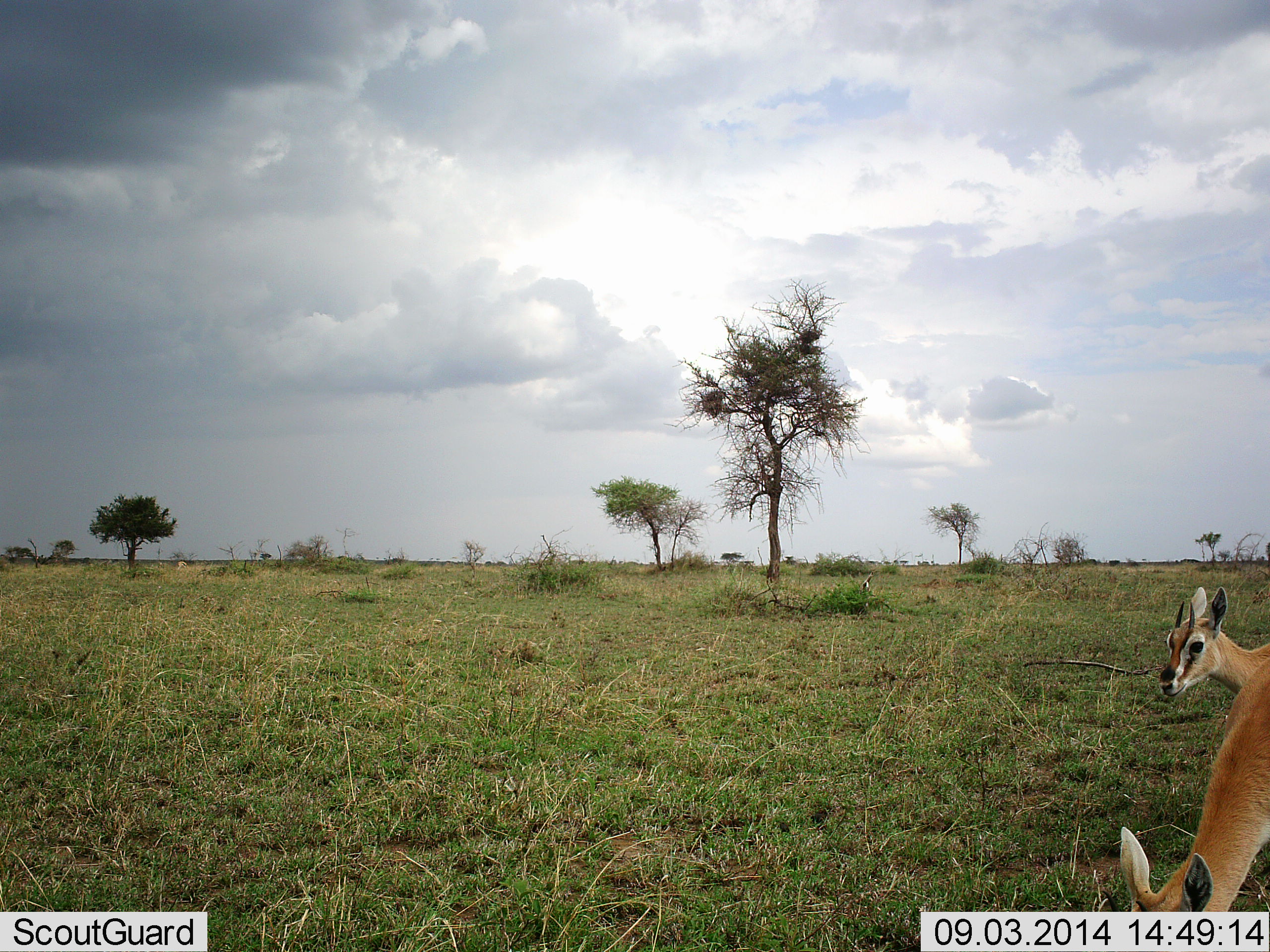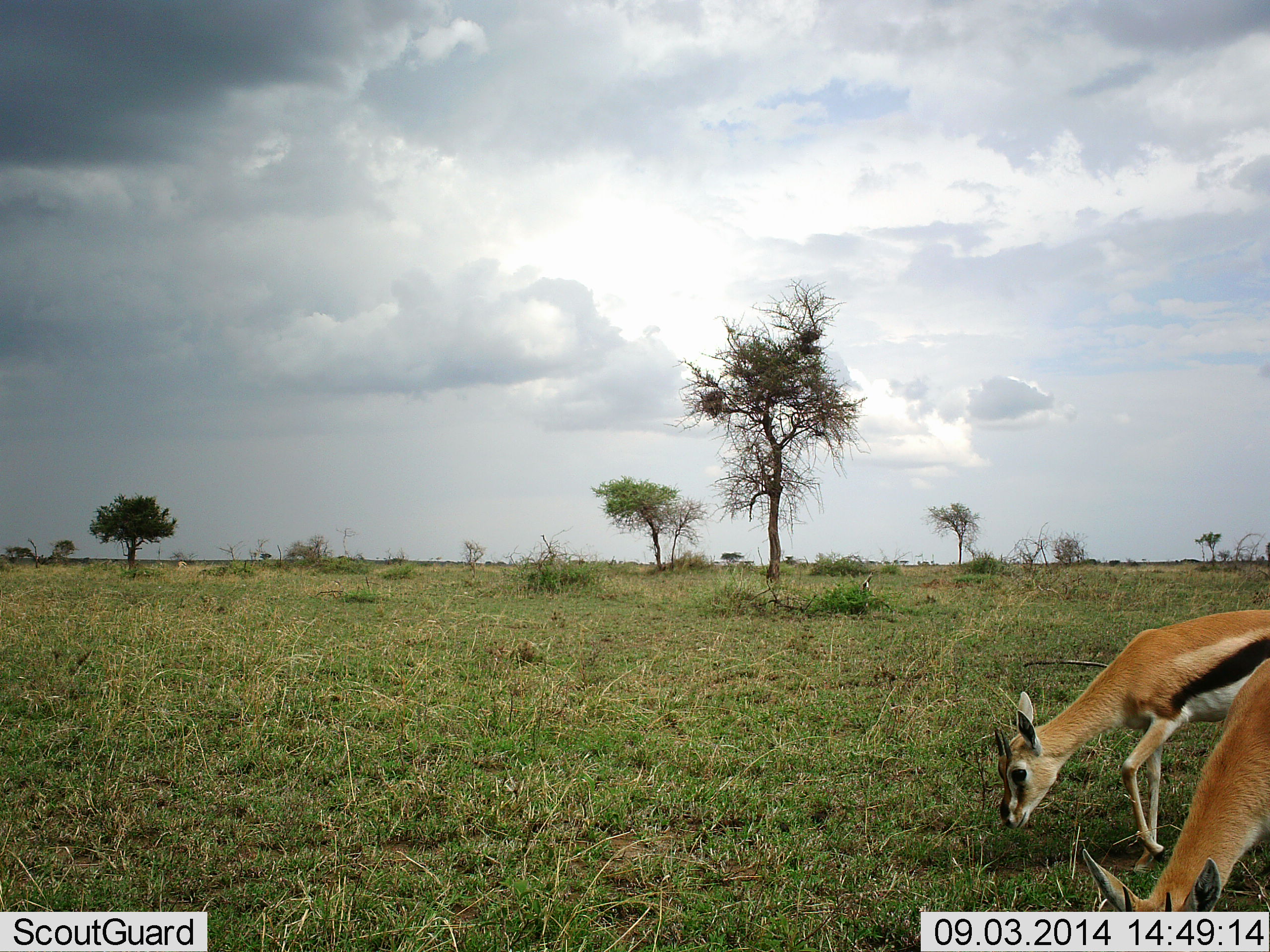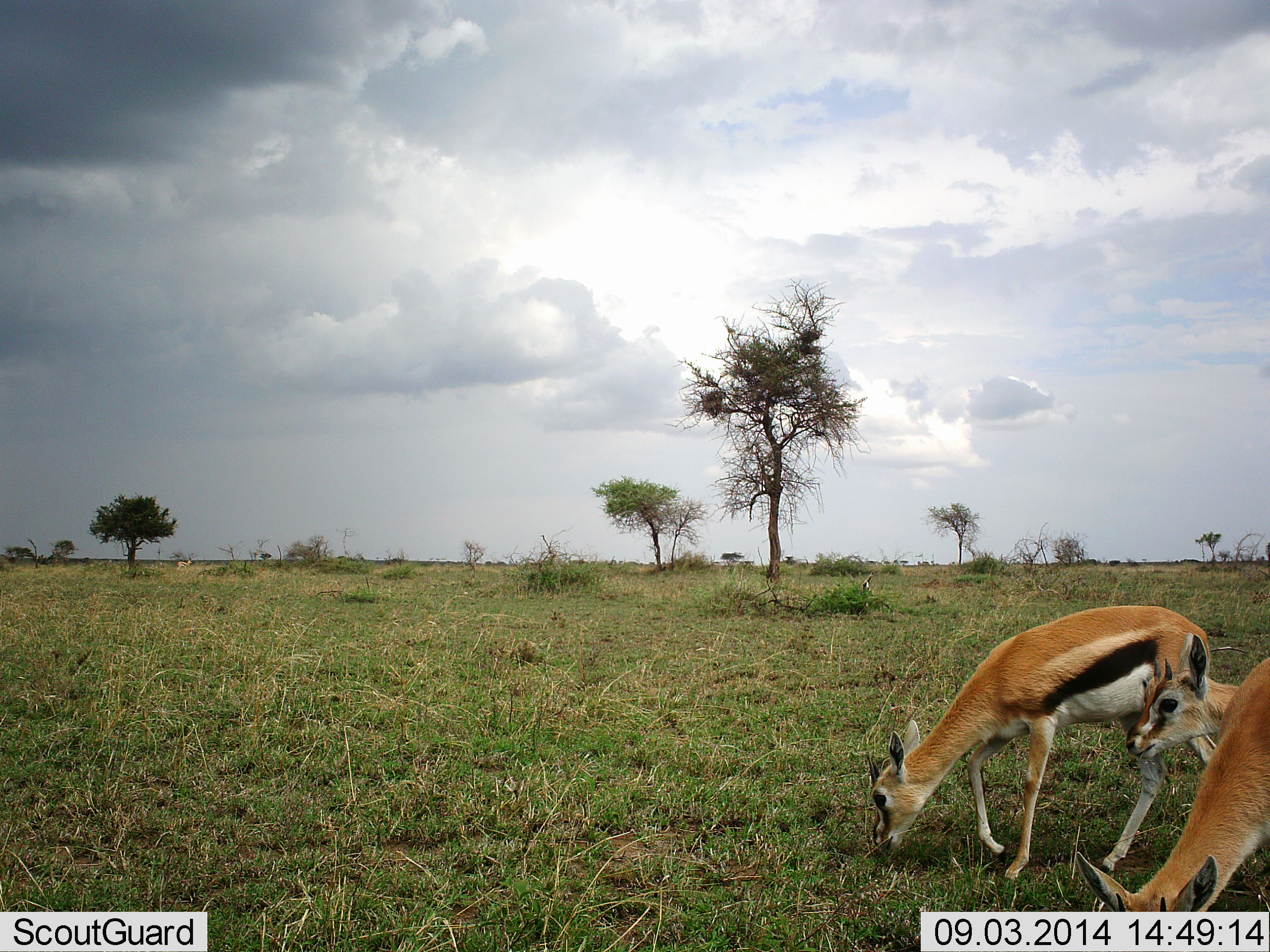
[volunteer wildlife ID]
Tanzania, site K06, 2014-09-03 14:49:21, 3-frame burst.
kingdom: Animalia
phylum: Chordata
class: Mammalia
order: Artiodactyla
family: Bovidae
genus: Eudorcas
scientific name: Eudorcas thomsonii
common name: thomson's gazelle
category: gazellethomsons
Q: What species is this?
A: Gazellethomsons (thomson's gazelle) (Eudorcas thomsonii).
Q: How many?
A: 3.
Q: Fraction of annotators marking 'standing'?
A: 0%.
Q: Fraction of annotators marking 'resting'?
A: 10%.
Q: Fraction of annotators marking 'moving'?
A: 60%.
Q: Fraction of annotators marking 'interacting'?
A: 0%.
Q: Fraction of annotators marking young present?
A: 0%.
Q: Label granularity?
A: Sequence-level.